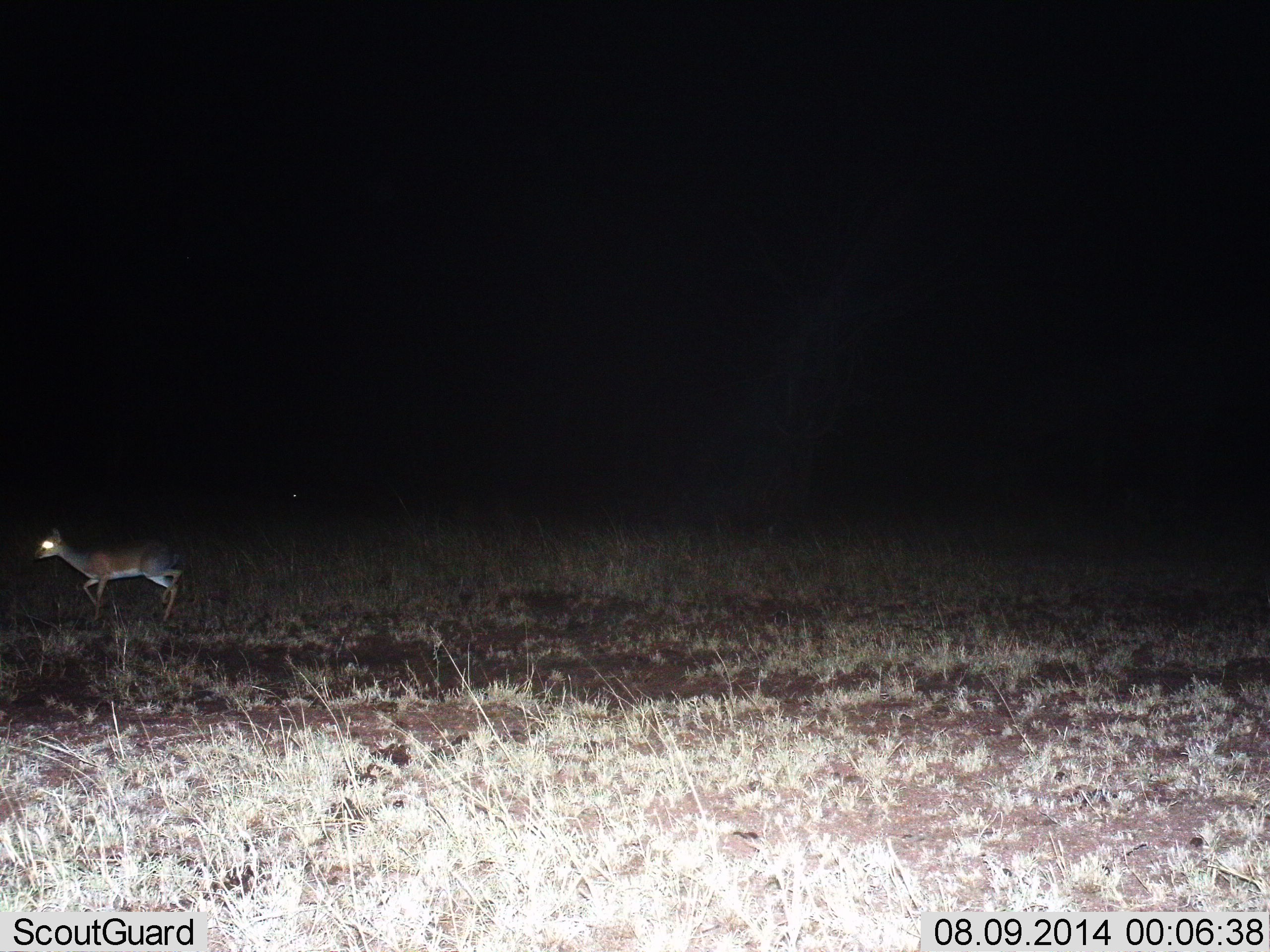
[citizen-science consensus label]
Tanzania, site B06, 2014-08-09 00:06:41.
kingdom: Animalia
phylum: Chordata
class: Mammalia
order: Artiodactyla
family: Bovidae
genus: Madoqua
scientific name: Madoqua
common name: dikdik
Dikdik (Madoqua), count 1. Behavior (volunteer vote fractions): standing 30%, resting 0%, moving 70%, interacting 0%. Young present (vote fraction): 0%. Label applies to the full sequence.